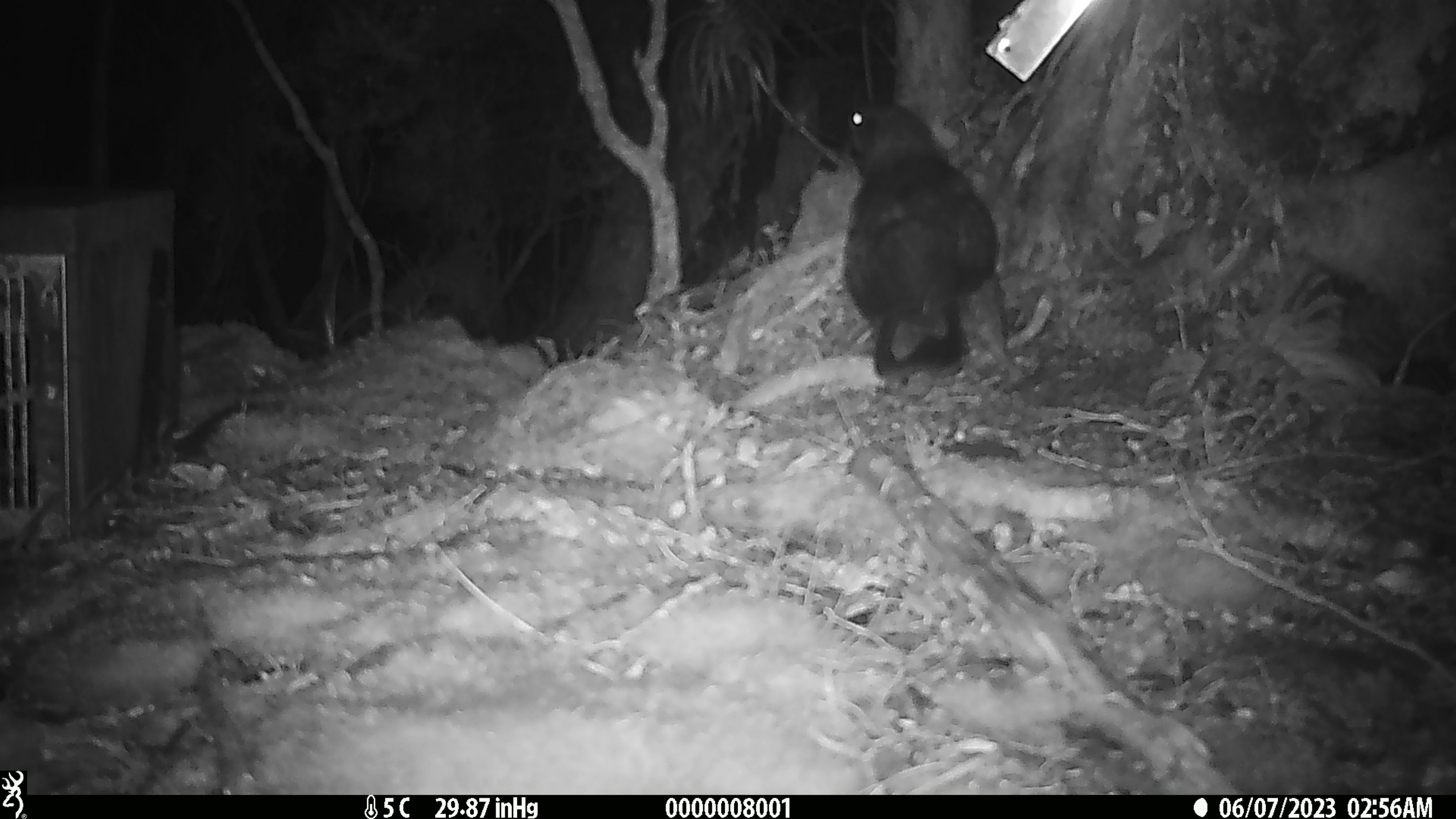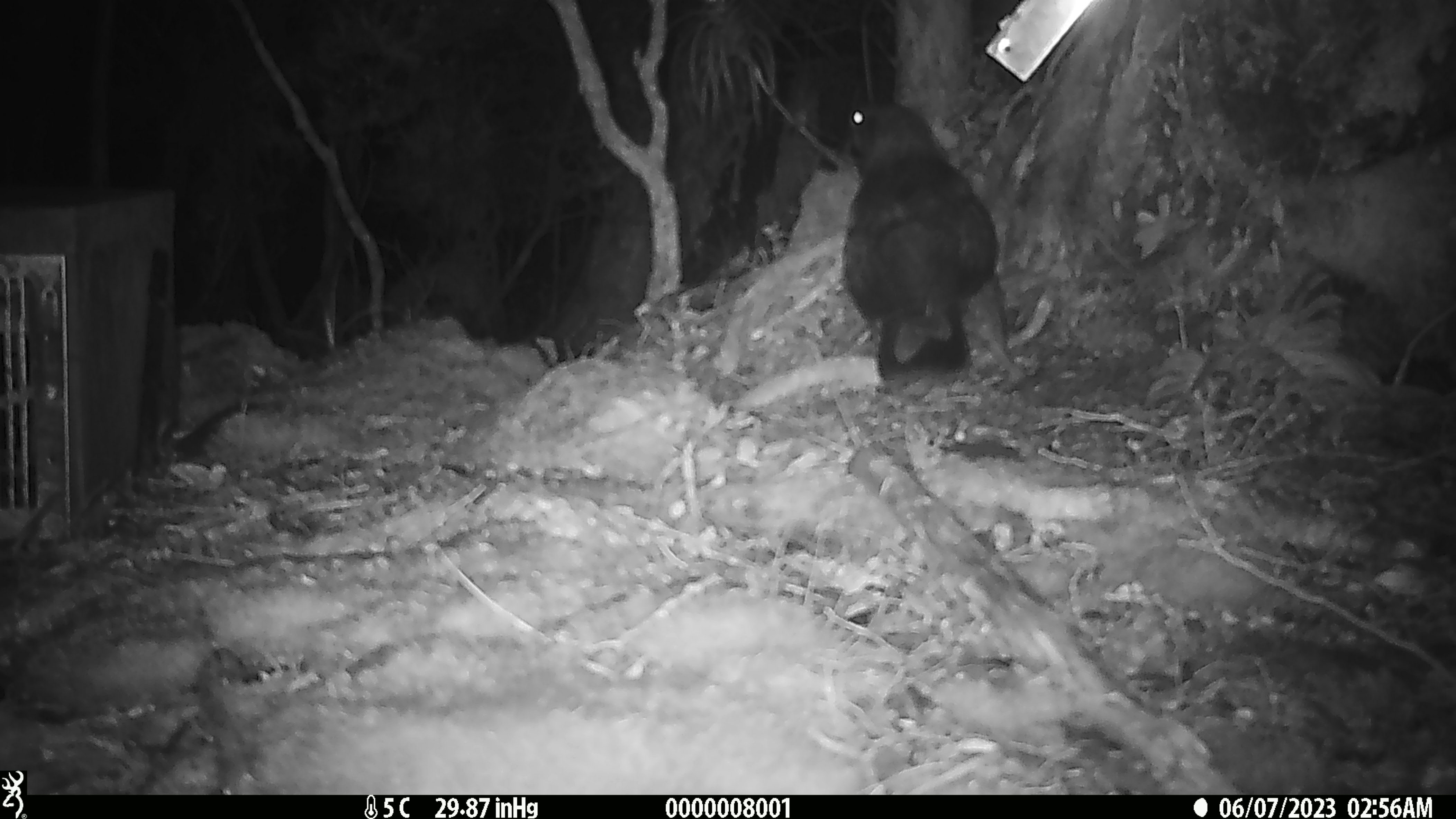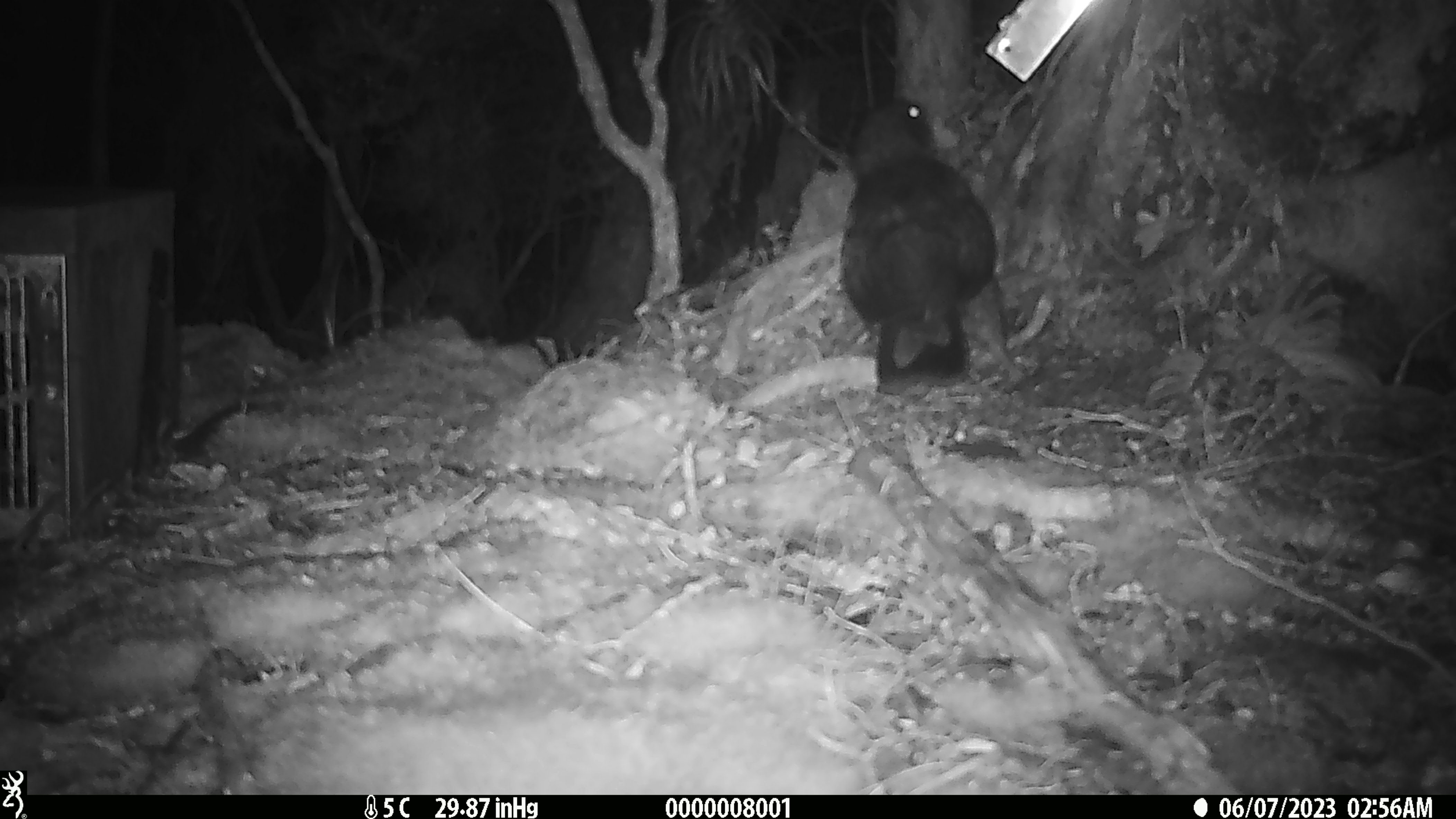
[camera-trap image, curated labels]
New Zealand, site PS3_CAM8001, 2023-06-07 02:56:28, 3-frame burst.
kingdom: Animalia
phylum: Chordata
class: Aves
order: Psittaciformes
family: Strigopidae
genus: Nestor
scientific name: Nestor notabilis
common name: kea